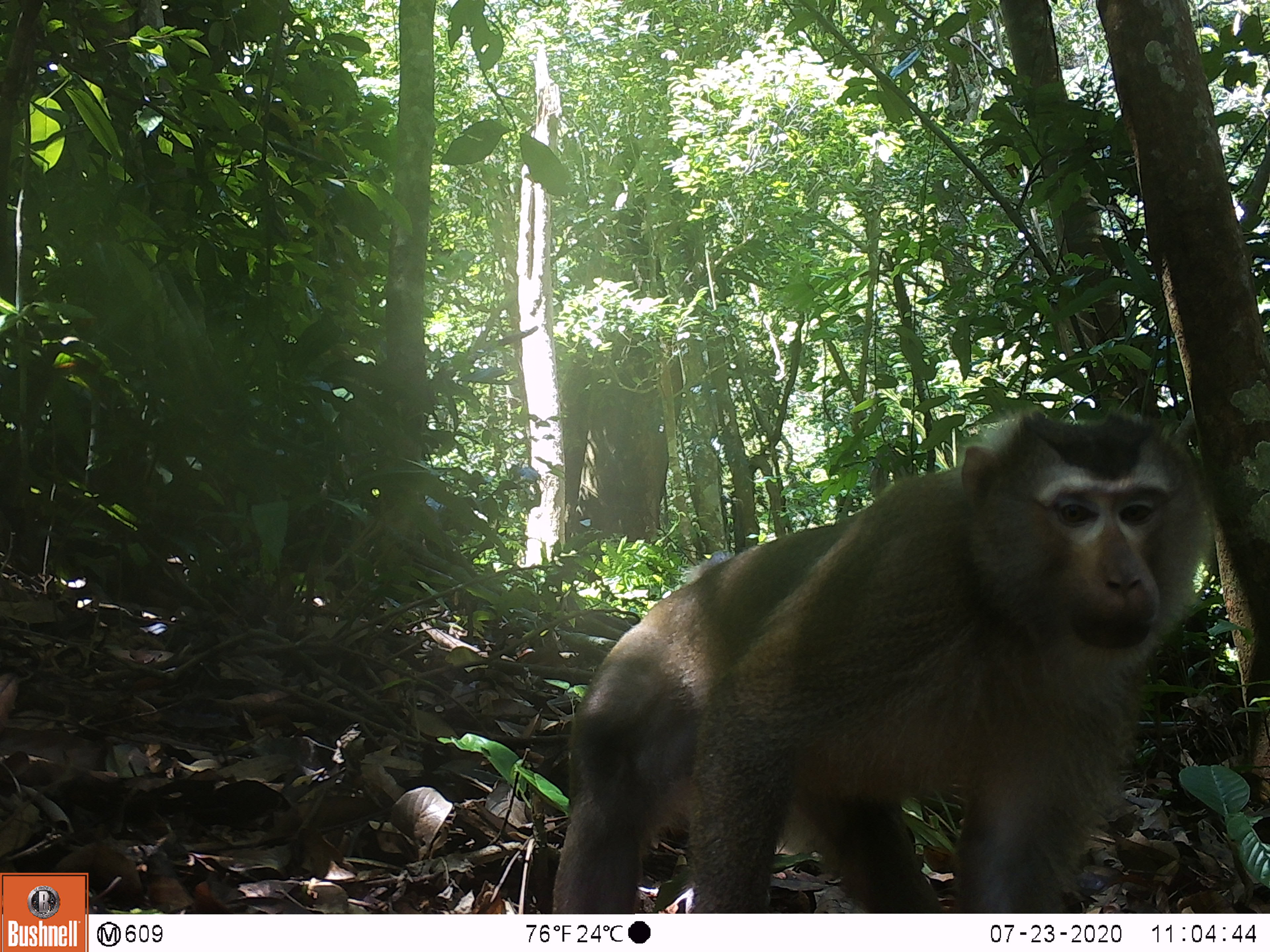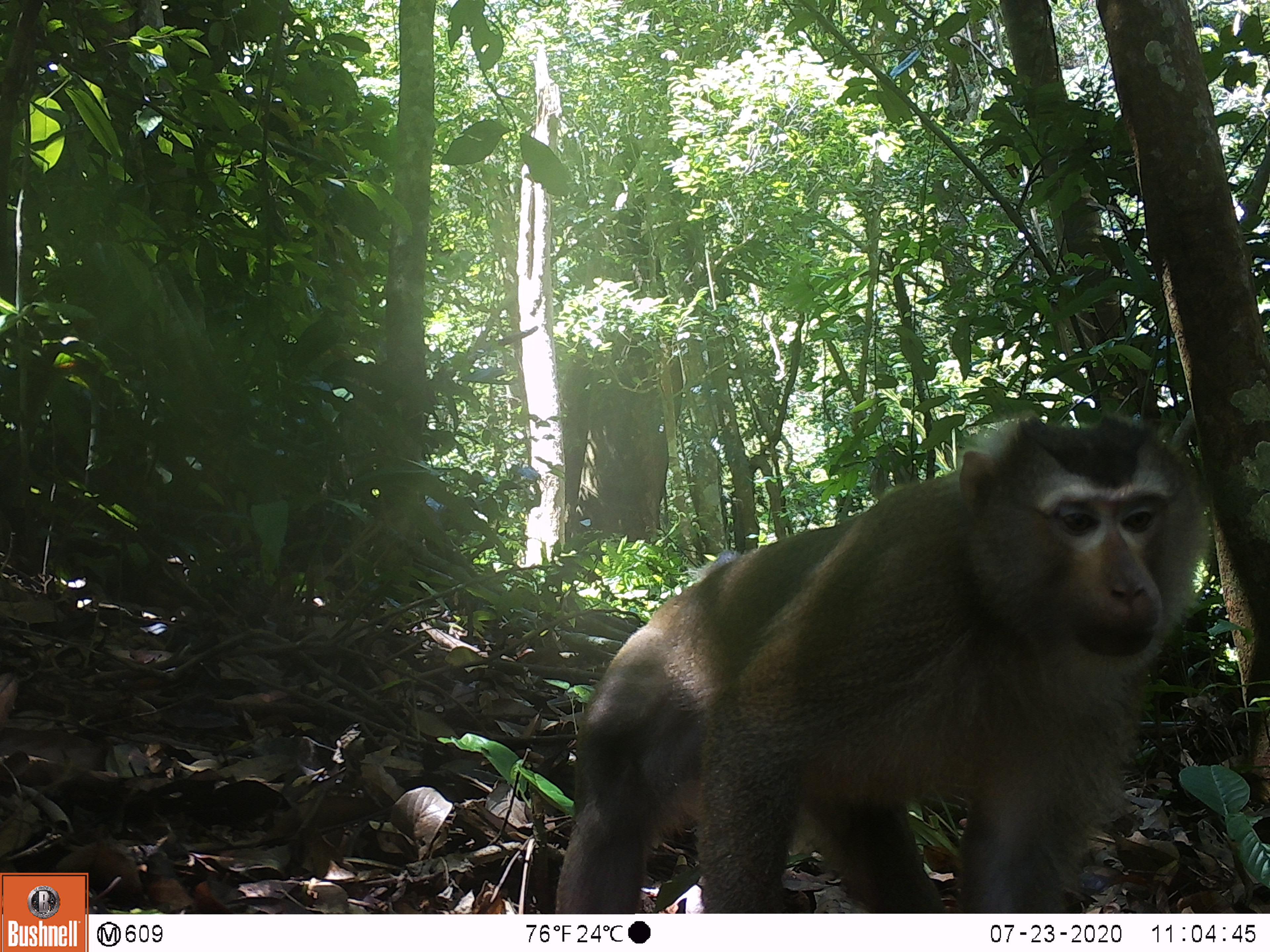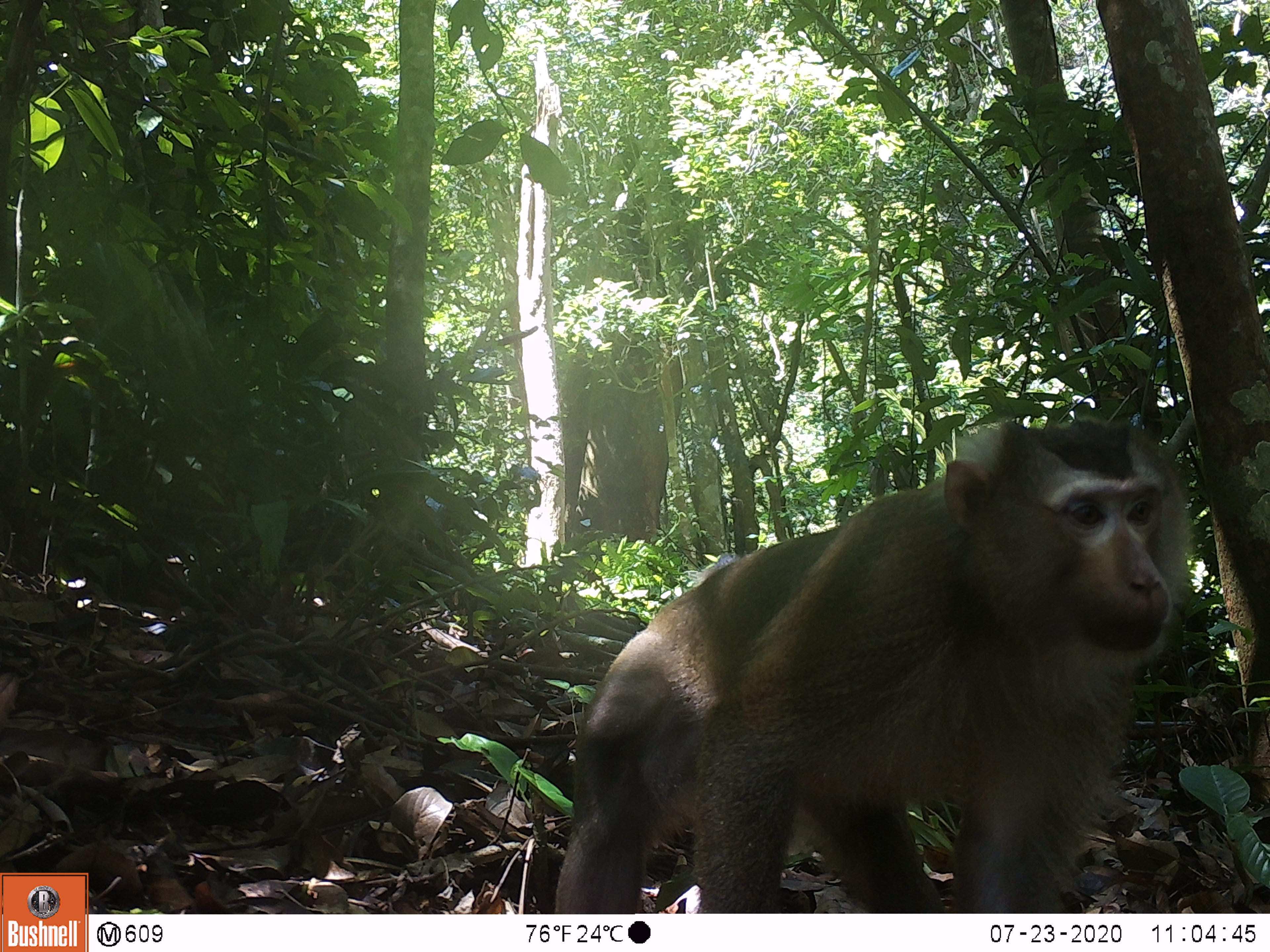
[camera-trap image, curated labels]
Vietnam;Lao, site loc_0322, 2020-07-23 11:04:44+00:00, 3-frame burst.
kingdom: Animalia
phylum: Chordata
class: Mammalia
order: Primates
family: Cercopithecidae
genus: Macaca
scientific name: Macaca nemestrina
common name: pig-tailed macaque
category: pig tailed macaque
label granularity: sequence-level